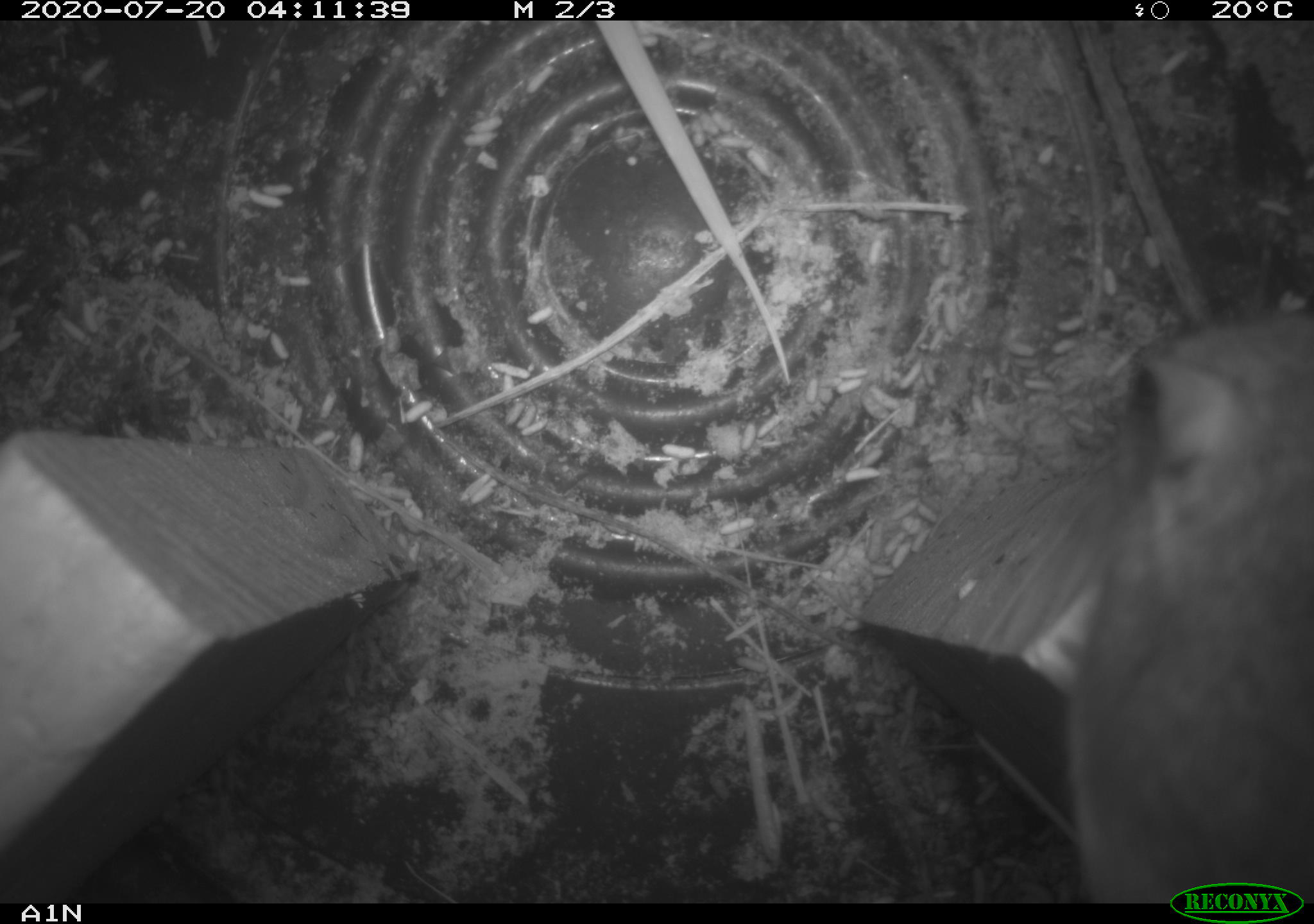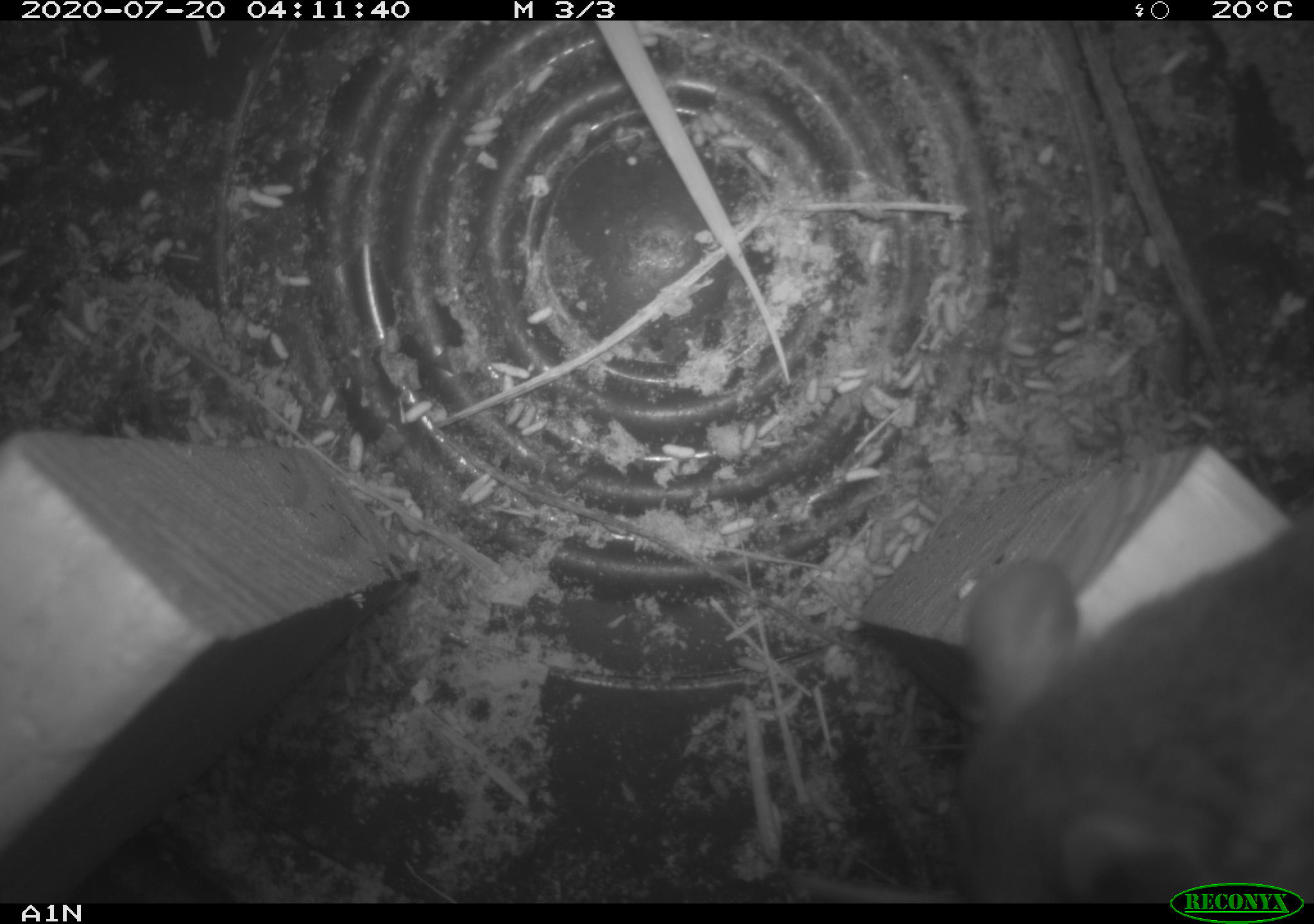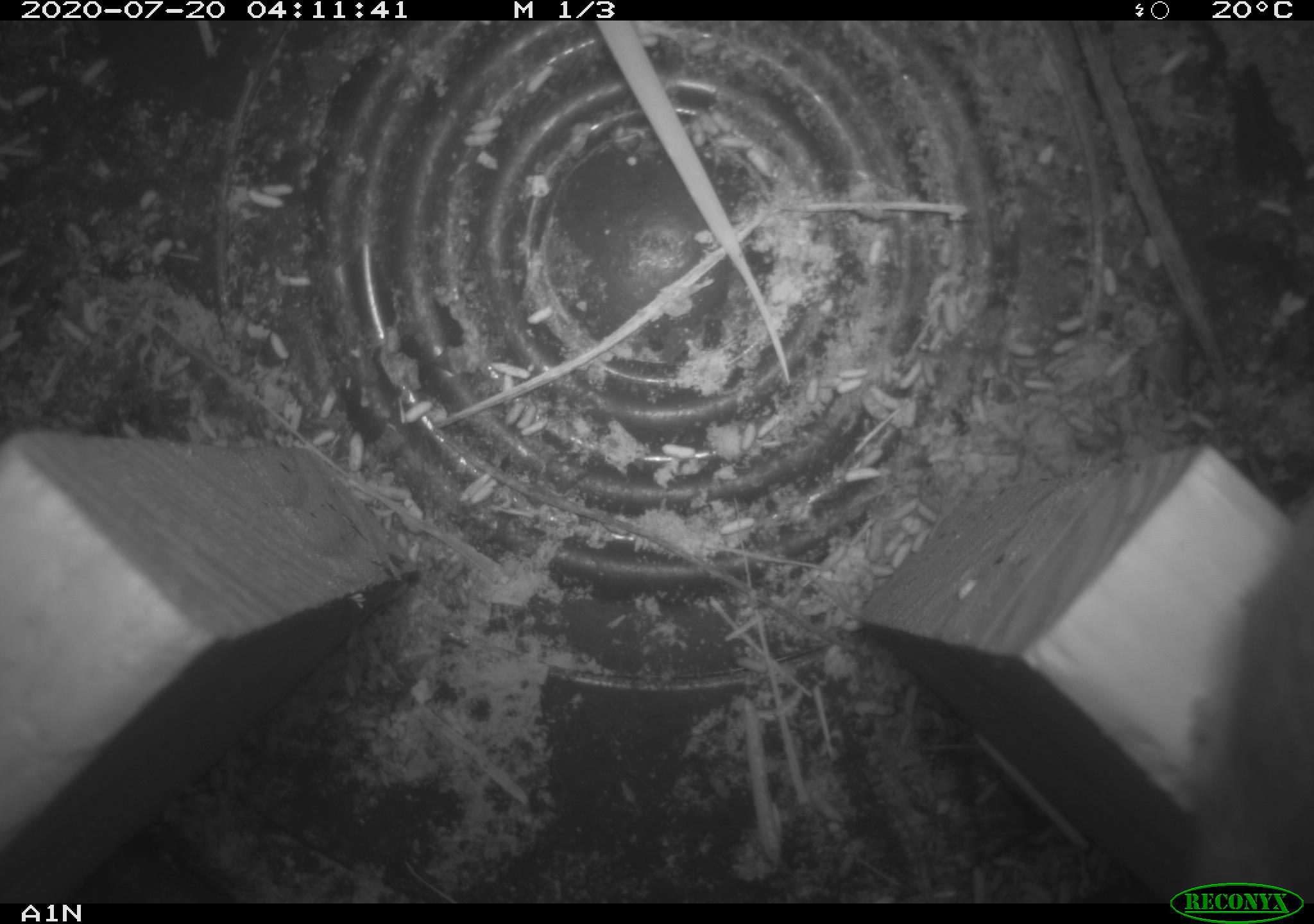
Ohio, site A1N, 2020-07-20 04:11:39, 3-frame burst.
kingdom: Animalia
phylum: Chordata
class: Mammalia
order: Rodentia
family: Cricetidae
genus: Peromyscus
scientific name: Peromyscus leucopus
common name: white-footed mouse